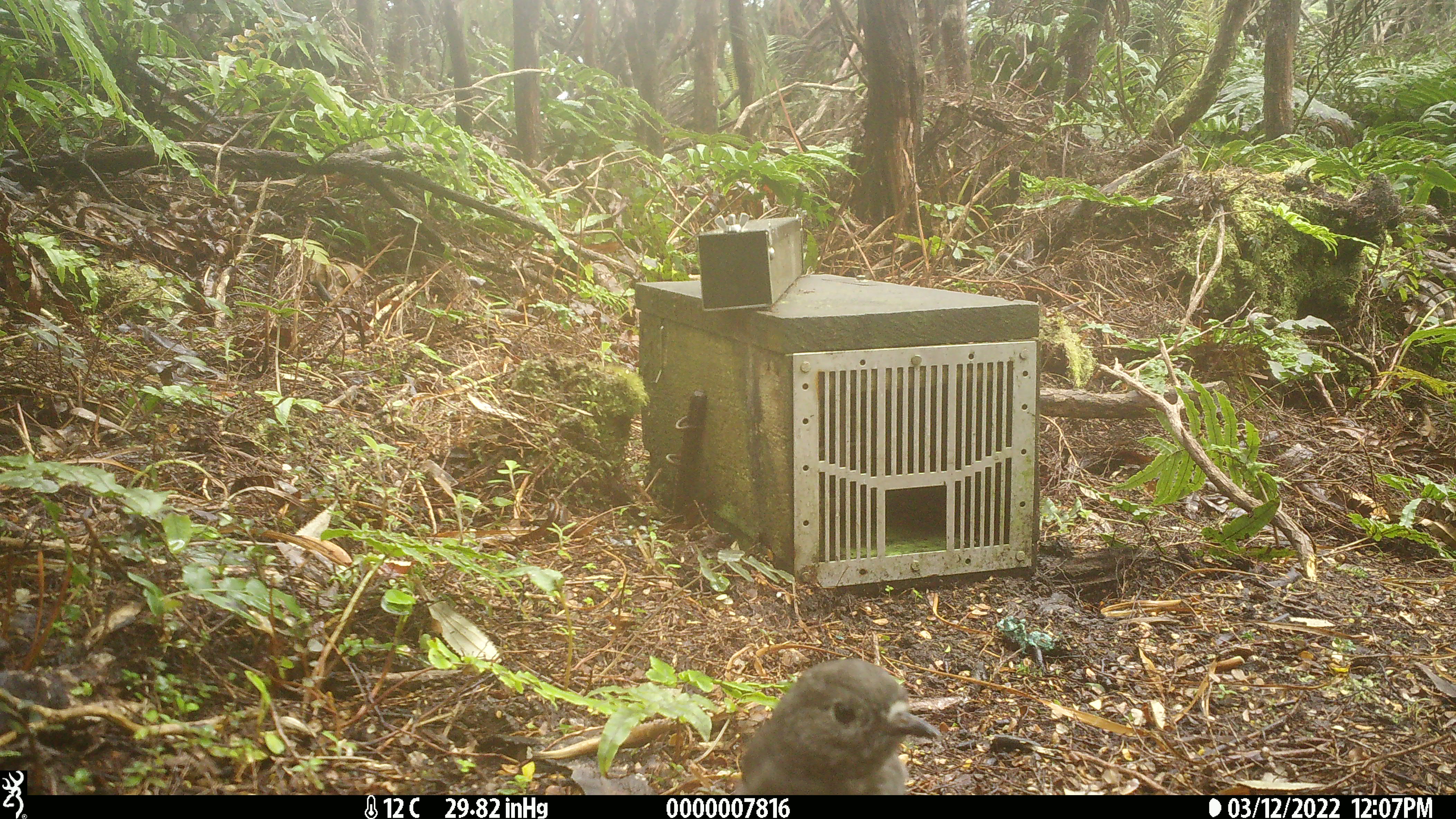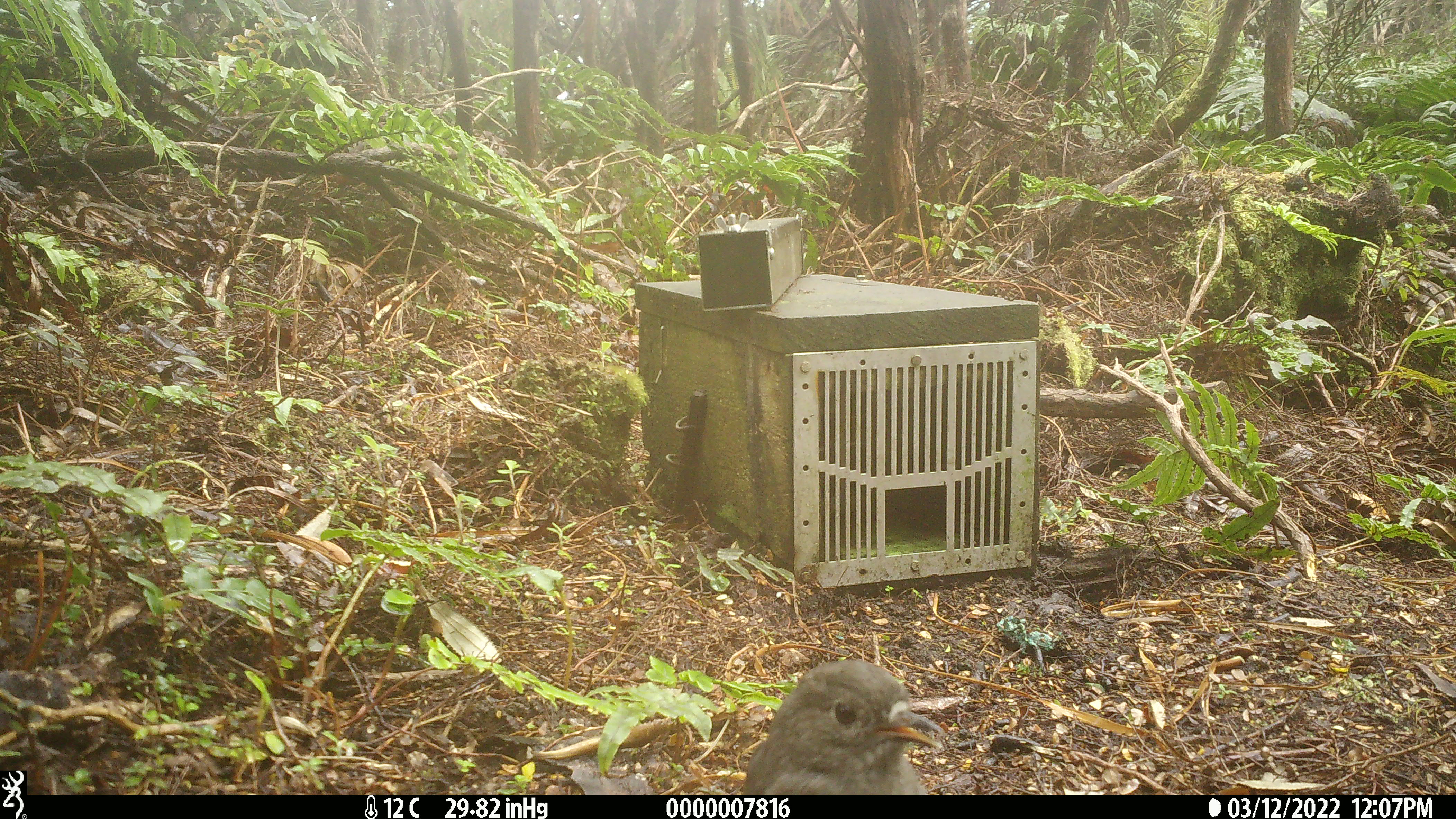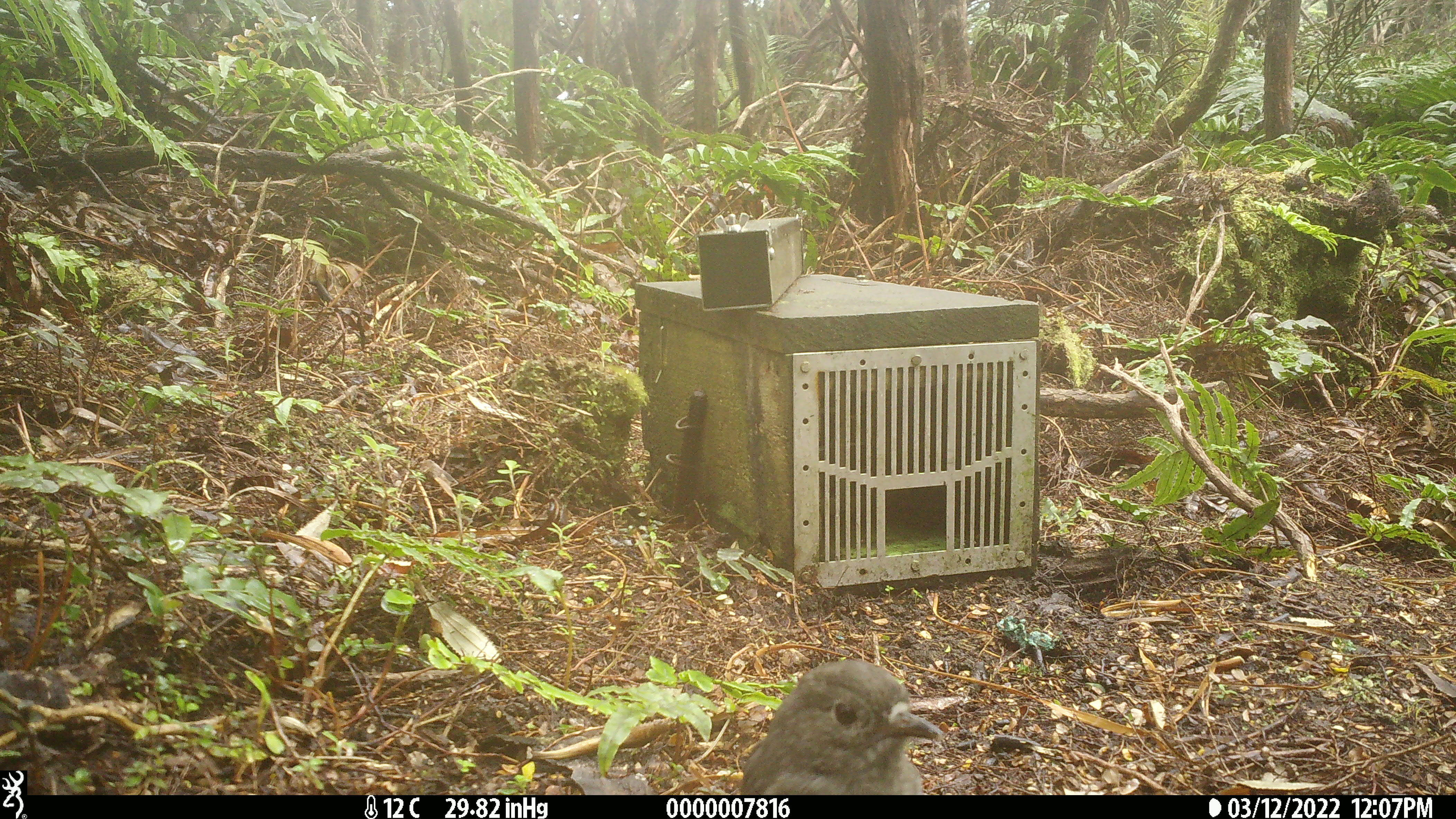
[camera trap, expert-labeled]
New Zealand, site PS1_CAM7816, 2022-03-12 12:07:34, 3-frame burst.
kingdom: Animalia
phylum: Chordata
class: Aves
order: Passeriformes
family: Petroicidae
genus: Petroica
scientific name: Petroica australis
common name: new zealand robin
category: robin